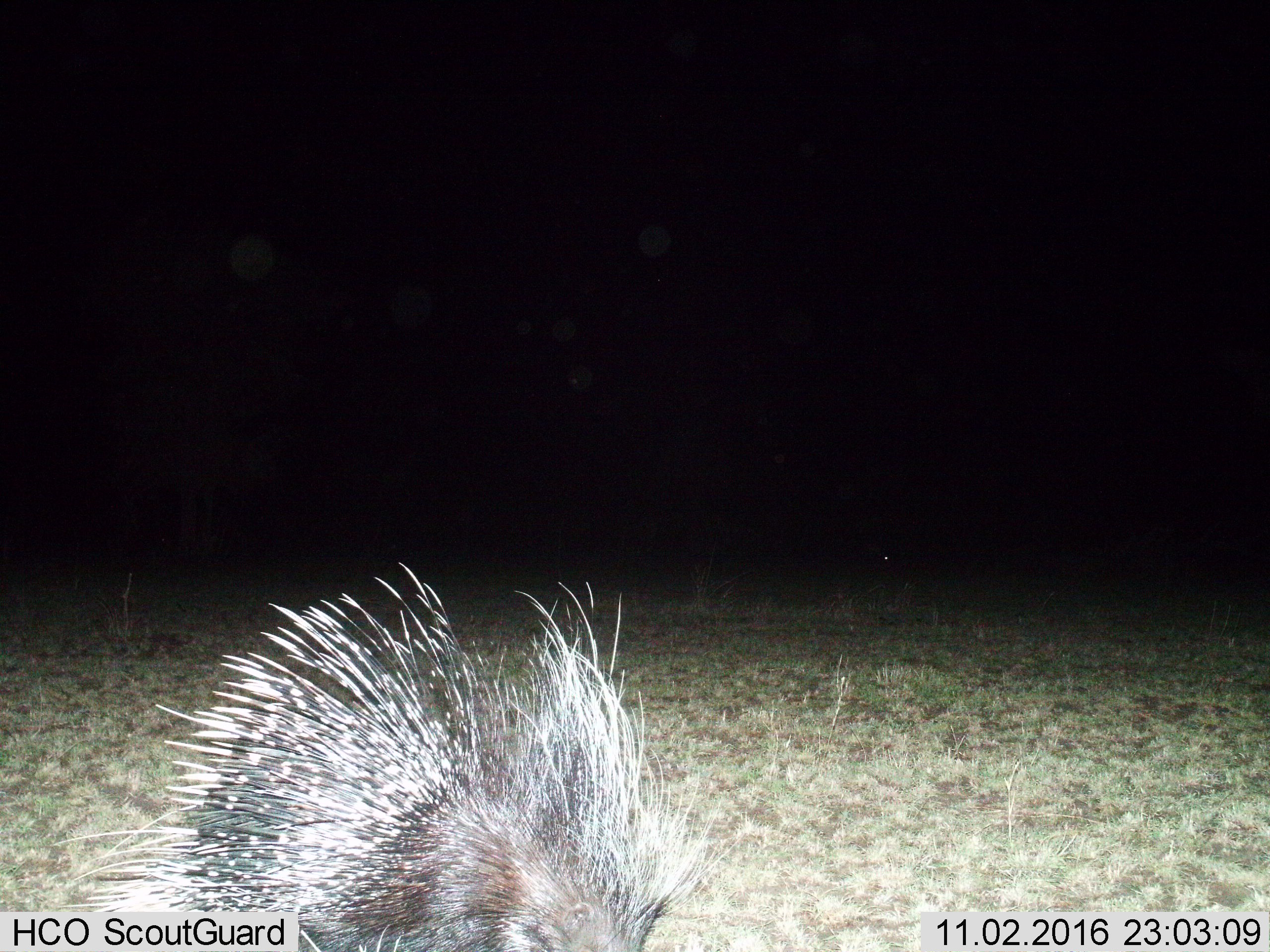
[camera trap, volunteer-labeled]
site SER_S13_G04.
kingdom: Animalia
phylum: Chordata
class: Mammalia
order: Rodentia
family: Hystricidae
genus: Hystrix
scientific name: Hystrix cristata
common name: crested porcupine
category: porcupine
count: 1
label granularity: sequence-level